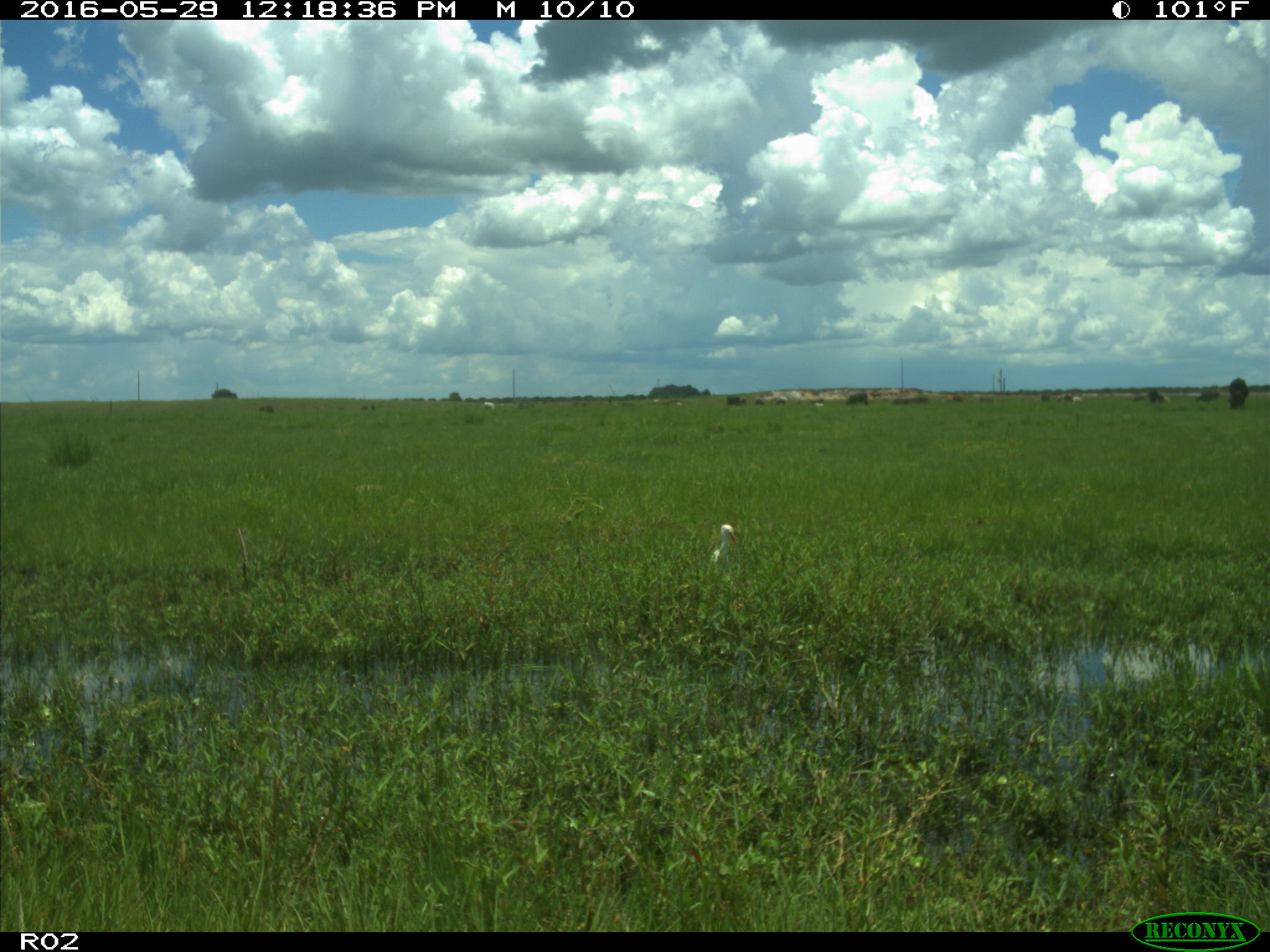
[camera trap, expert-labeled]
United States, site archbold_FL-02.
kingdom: Animalia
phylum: Chordata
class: Aves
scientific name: Aves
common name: birds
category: unidentified bird